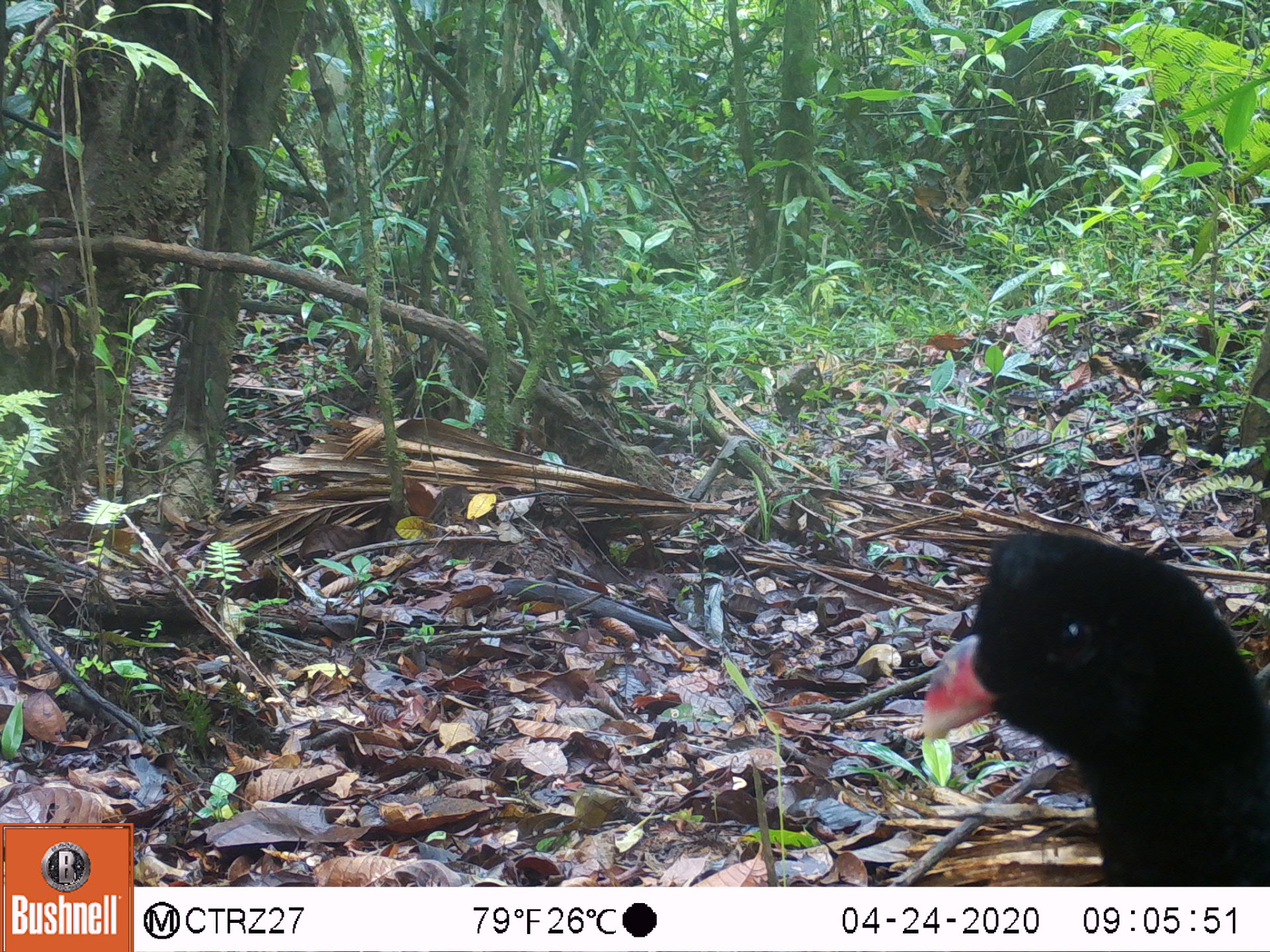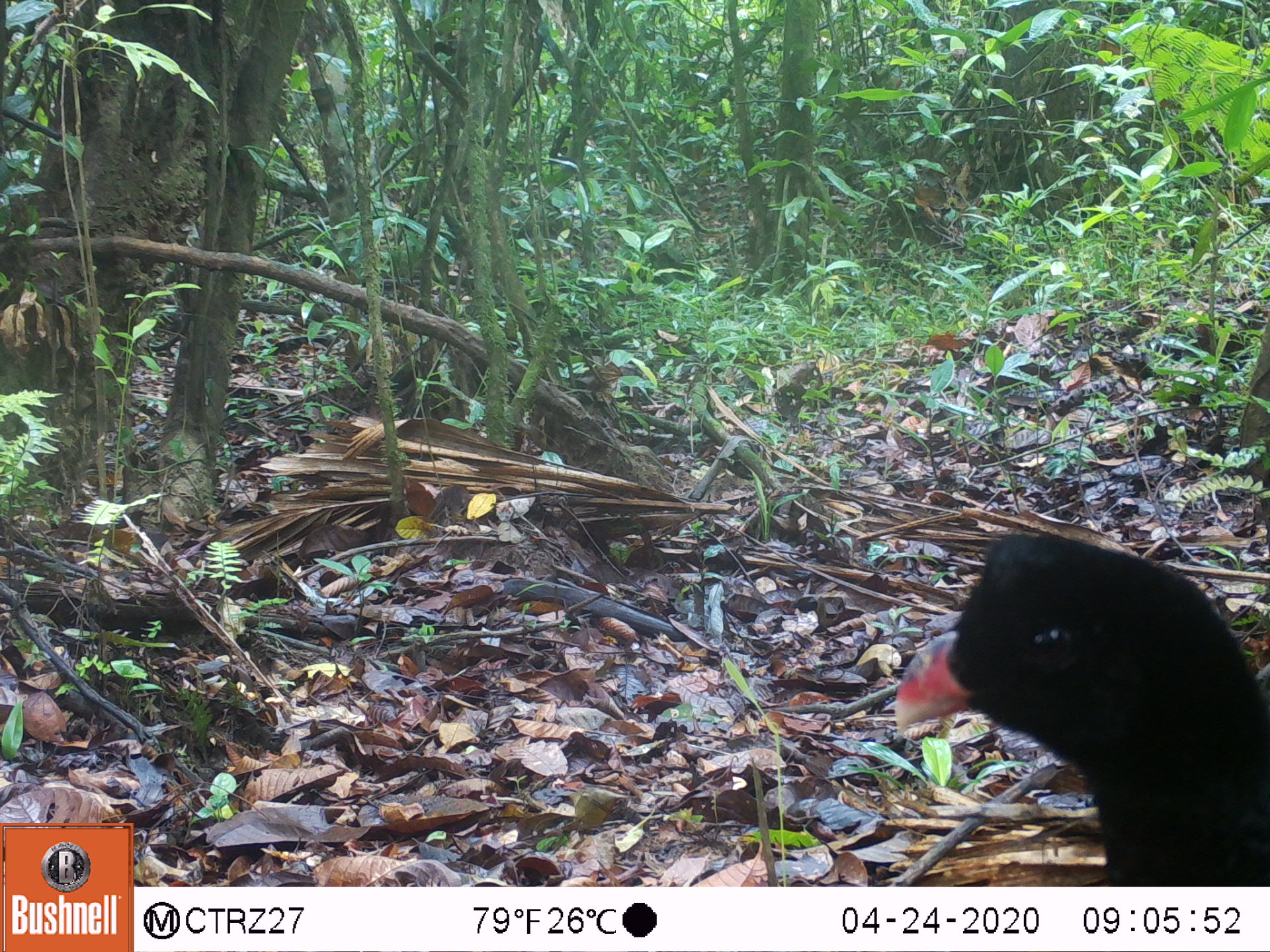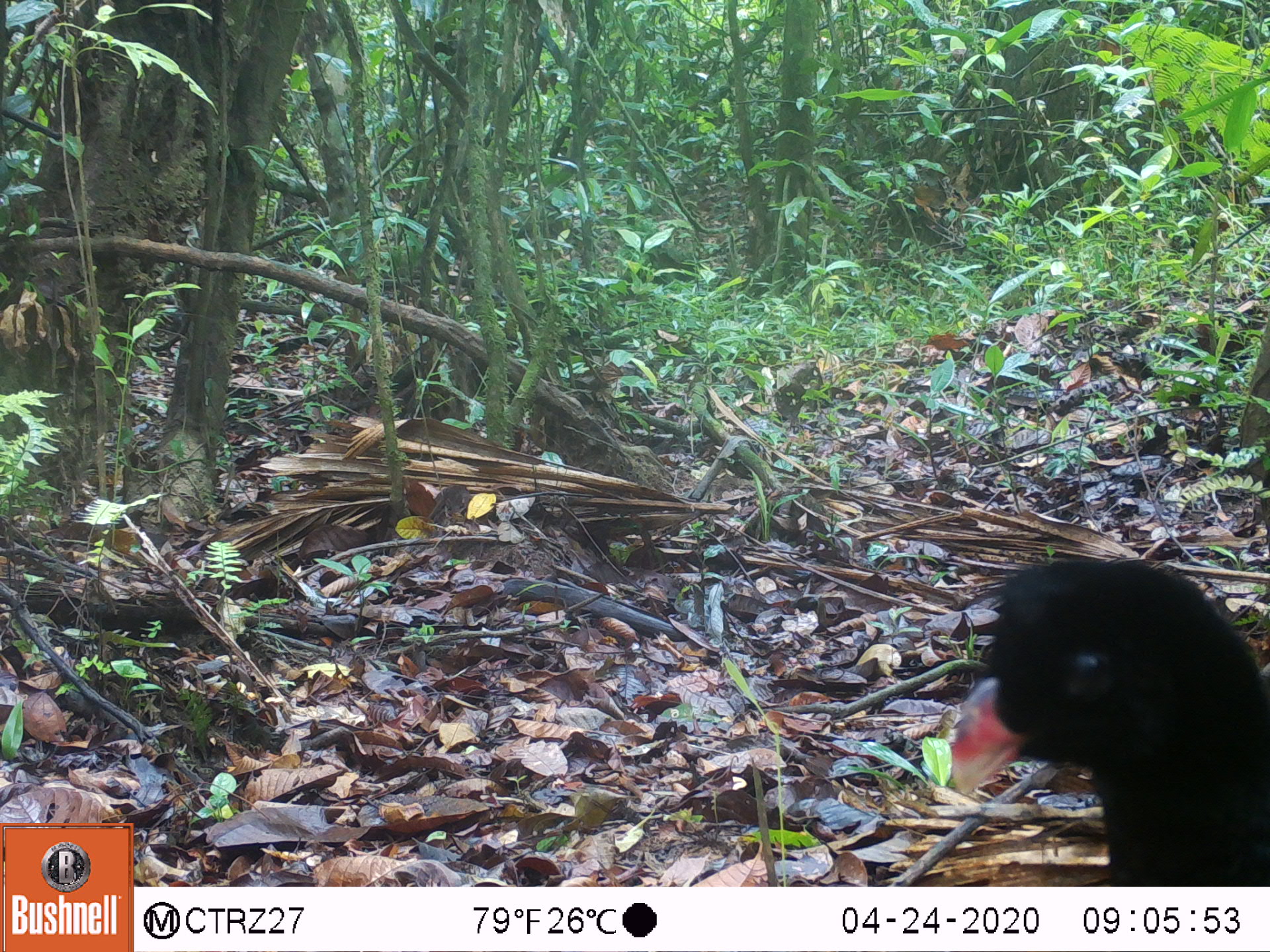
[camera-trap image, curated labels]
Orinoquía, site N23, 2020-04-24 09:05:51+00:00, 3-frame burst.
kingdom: Animalia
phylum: Chordata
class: Aves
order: Galliformes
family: Cracidae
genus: Mitu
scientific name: Mitu salvini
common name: salvin's currasow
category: salvins curassow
Salvins curassow (salvin's currasow) (Mitu salvini).